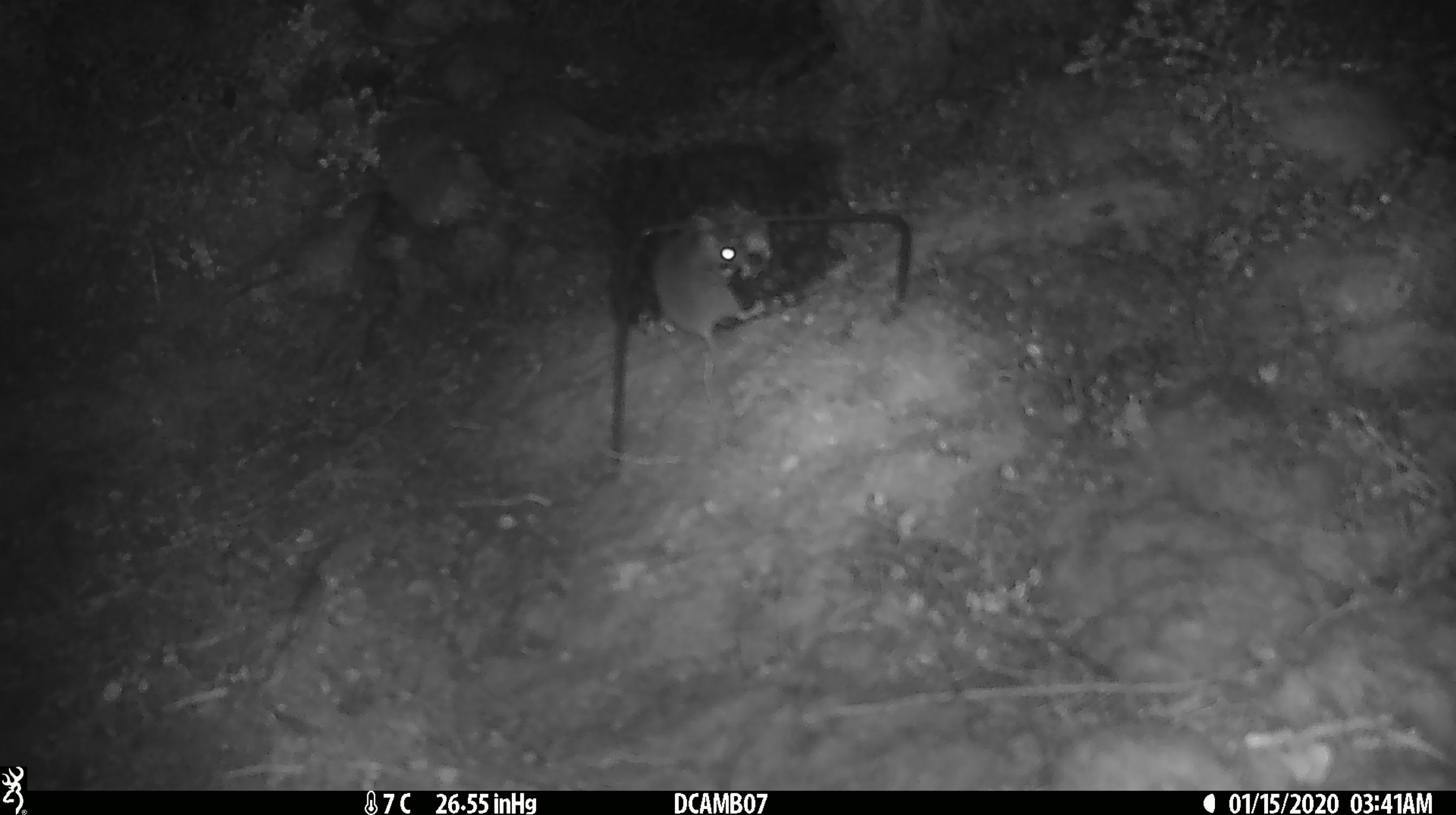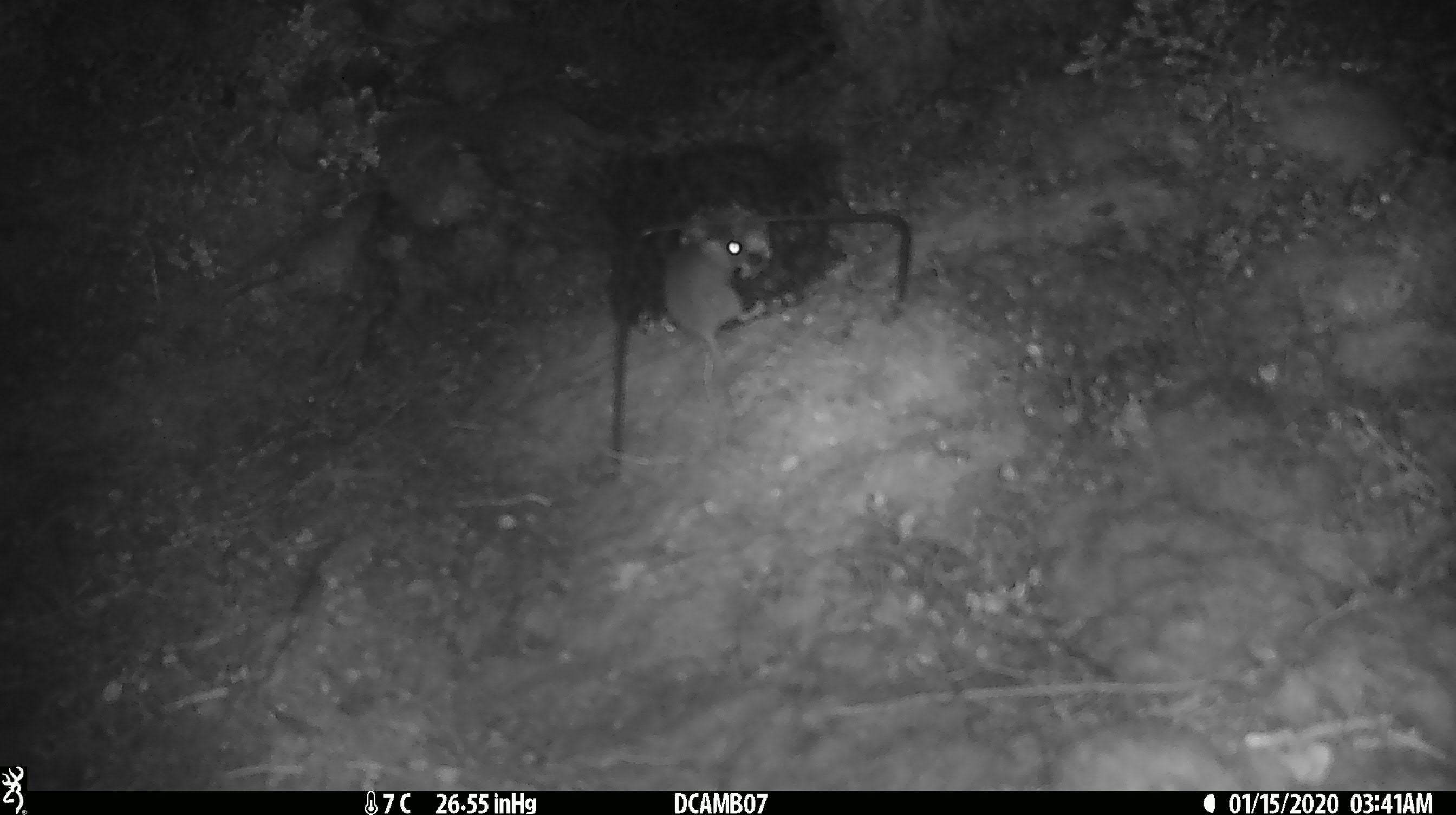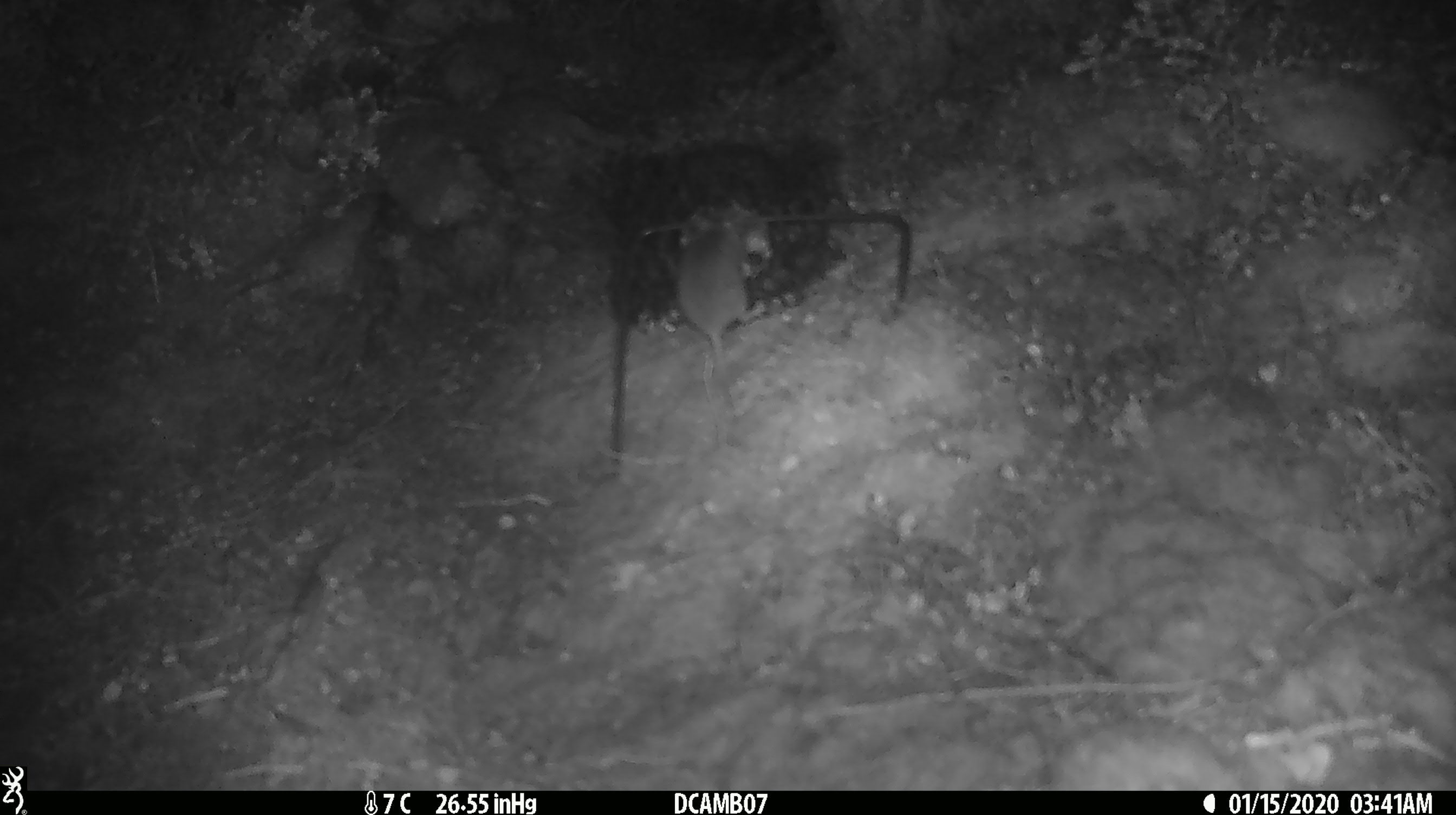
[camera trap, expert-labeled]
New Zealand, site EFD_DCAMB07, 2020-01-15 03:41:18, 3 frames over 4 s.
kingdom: Animalia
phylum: Chordata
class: Mammalia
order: Rodentia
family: Muridae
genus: Mus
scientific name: Mus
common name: mouse